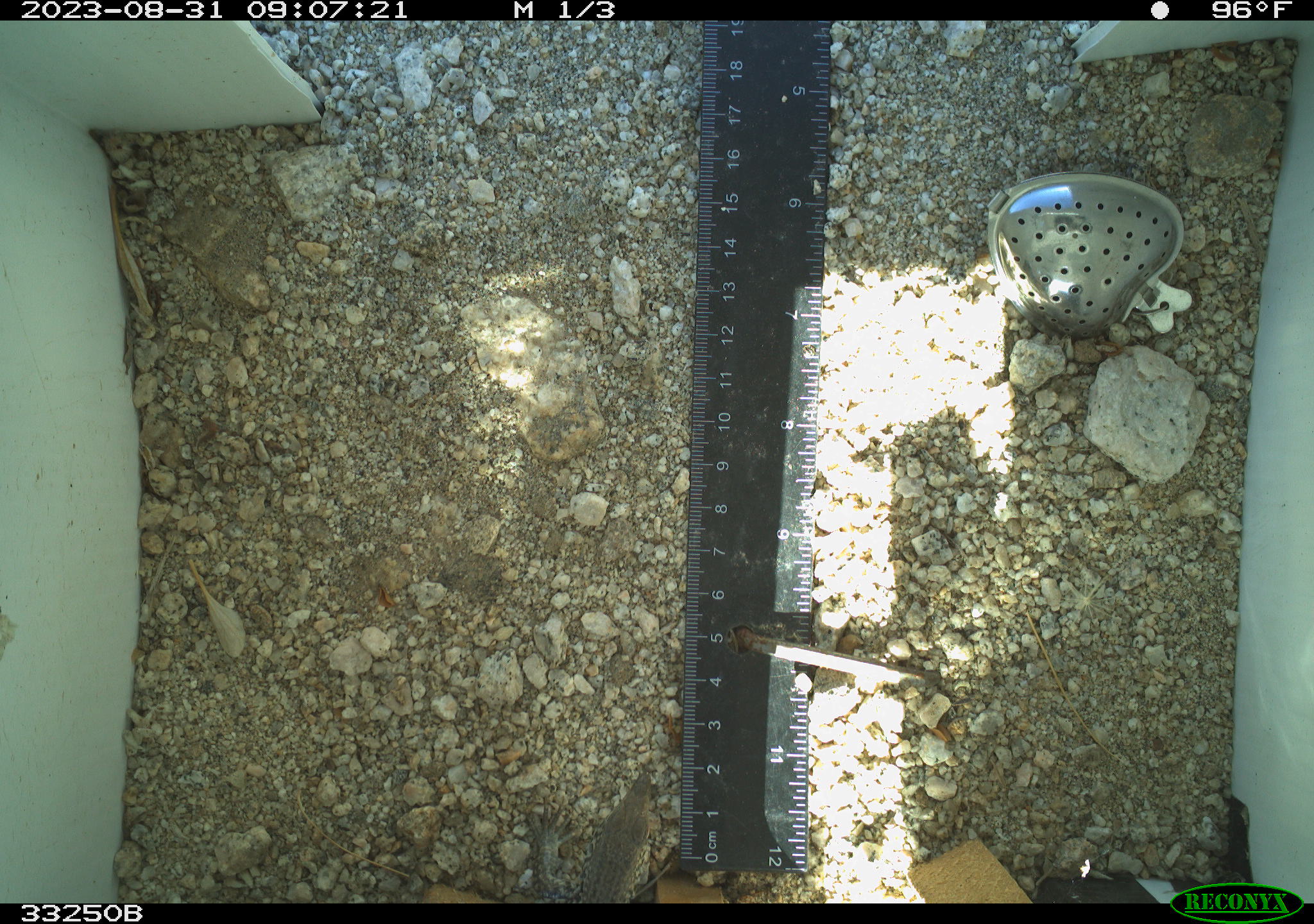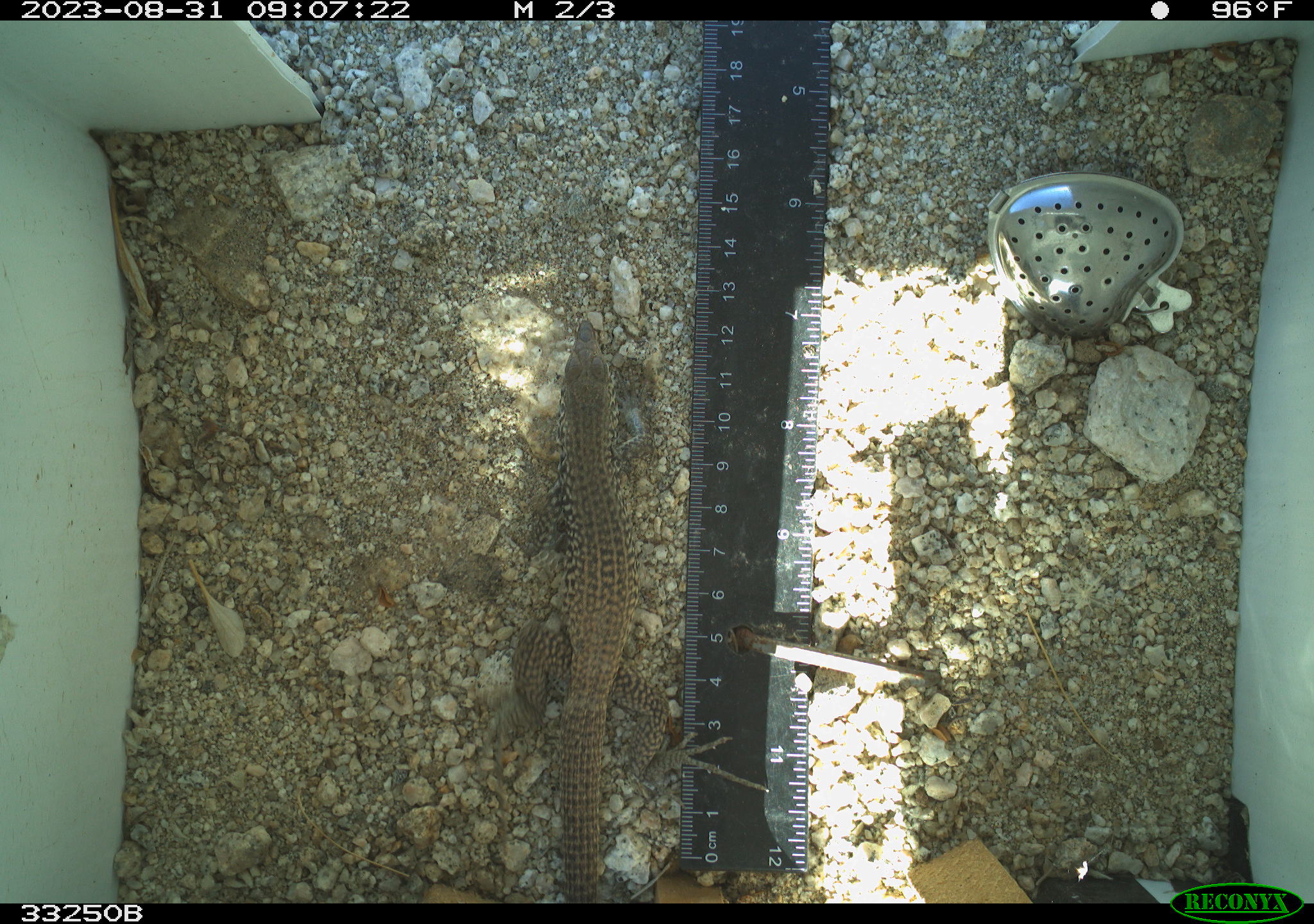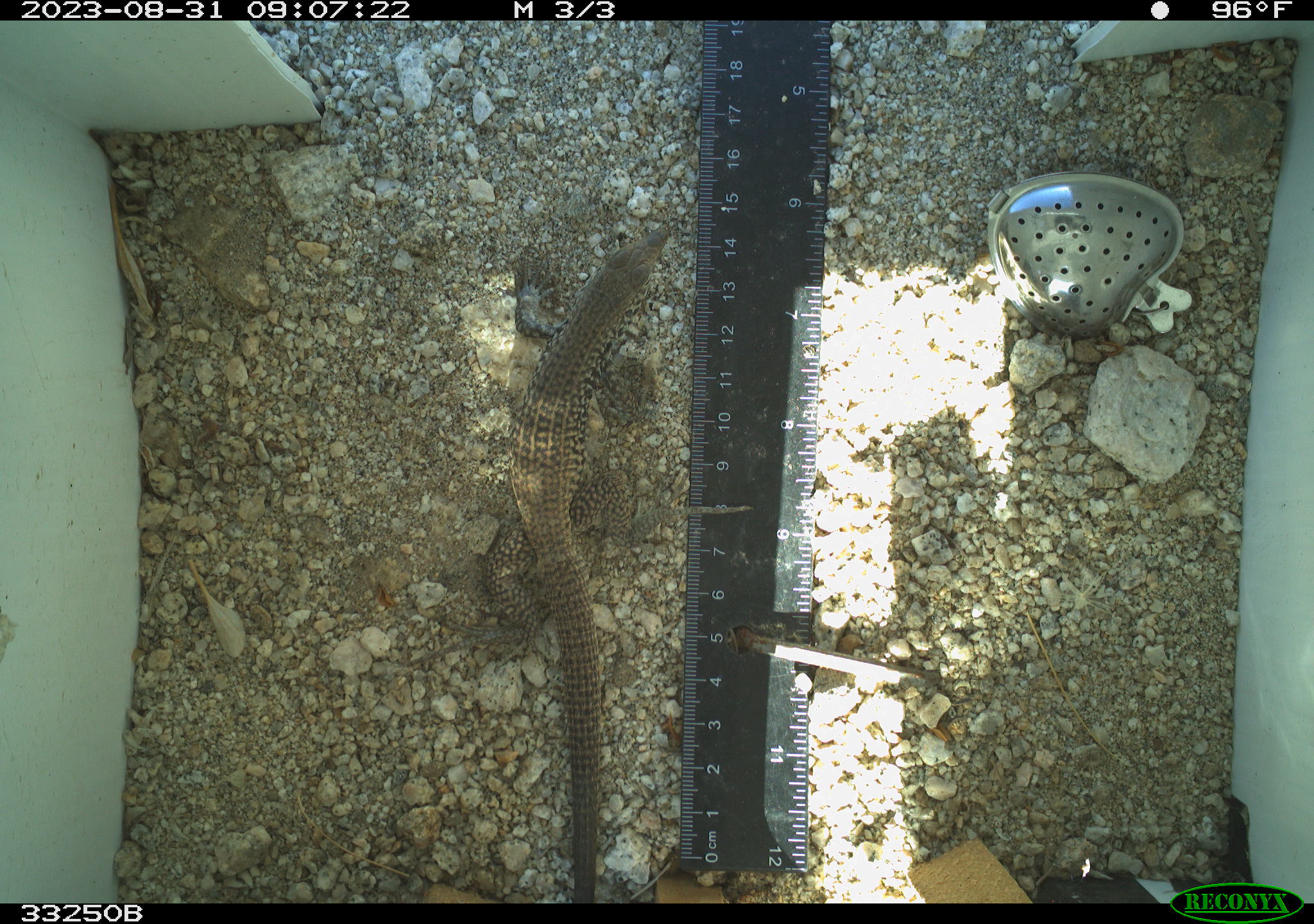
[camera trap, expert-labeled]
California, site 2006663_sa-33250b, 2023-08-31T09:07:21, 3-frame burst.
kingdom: Animalia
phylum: Chordata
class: Reptilia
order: Squamata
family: Teiidae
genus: Aspidoscelis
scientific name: Aspidoscelis tigris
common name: western whiptail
Western whiptail (Aspidoscelis tigris).